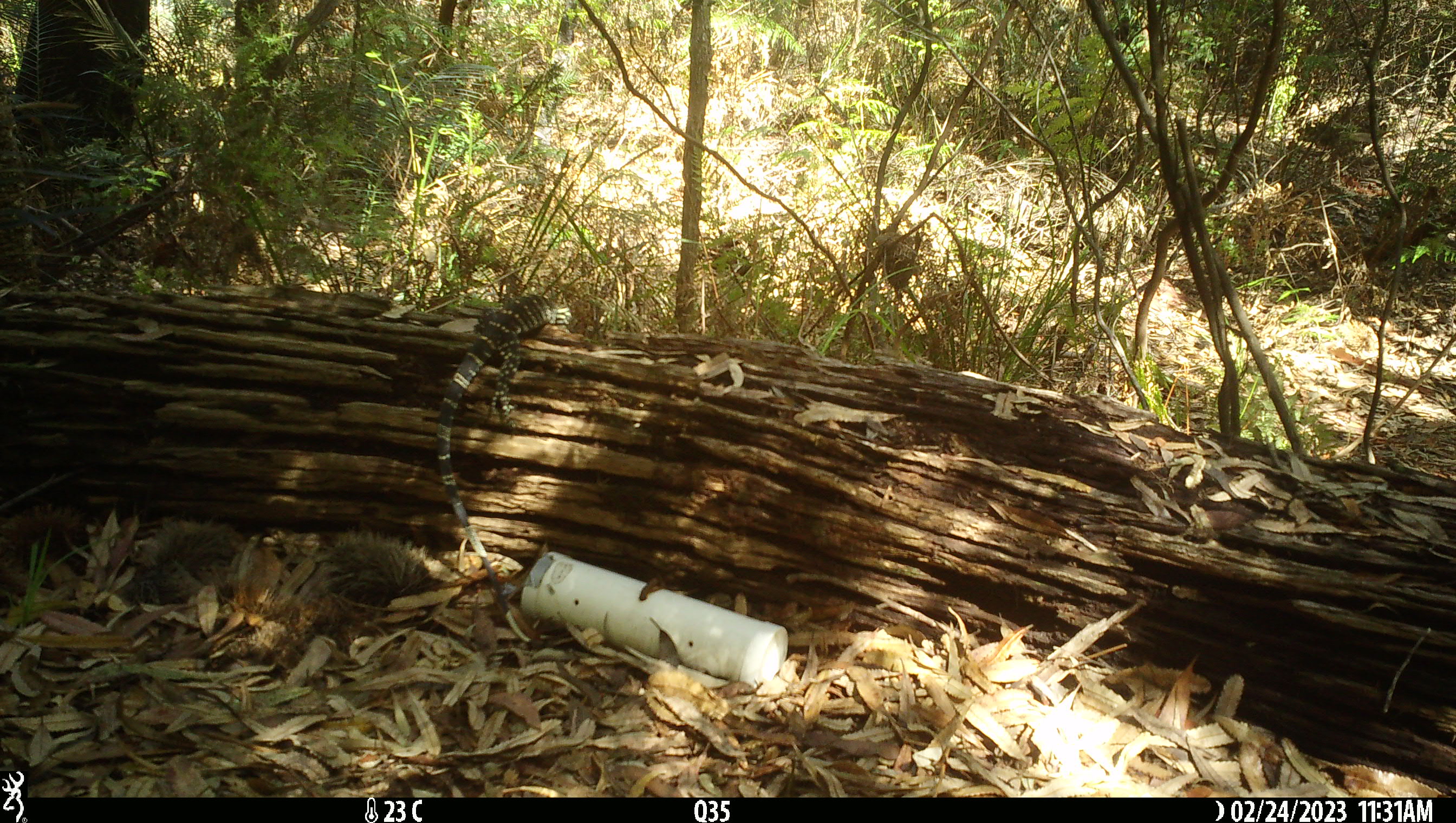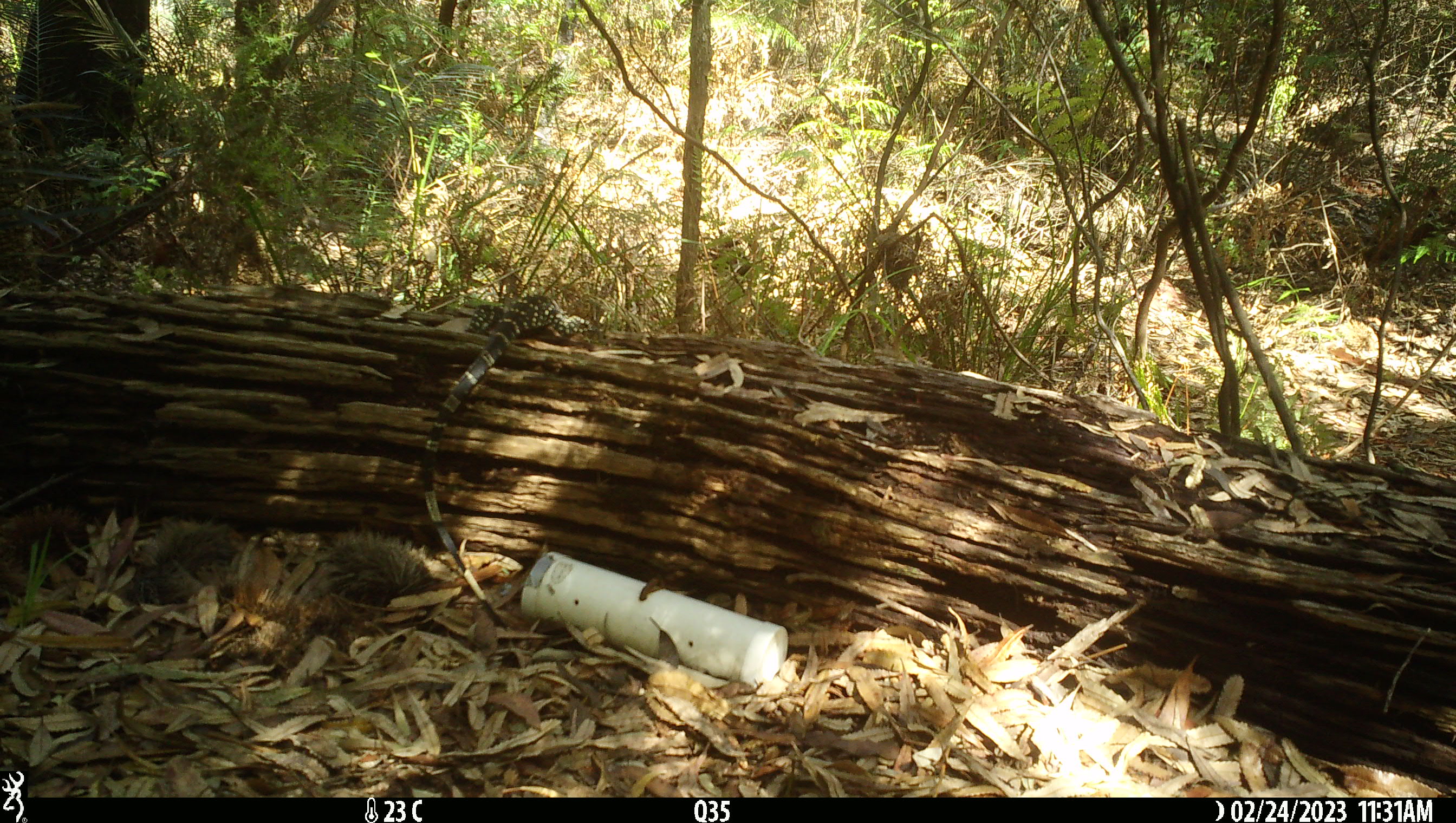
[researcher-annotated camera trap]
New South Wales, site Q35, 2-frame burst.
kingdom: Animalia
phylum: Chordata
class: Reptilia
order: Squamata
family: Varanidae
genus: Varanus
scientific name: Varanus varius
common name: lace monitor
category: goanna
Goanna (lace monitor) (Varanus varius).